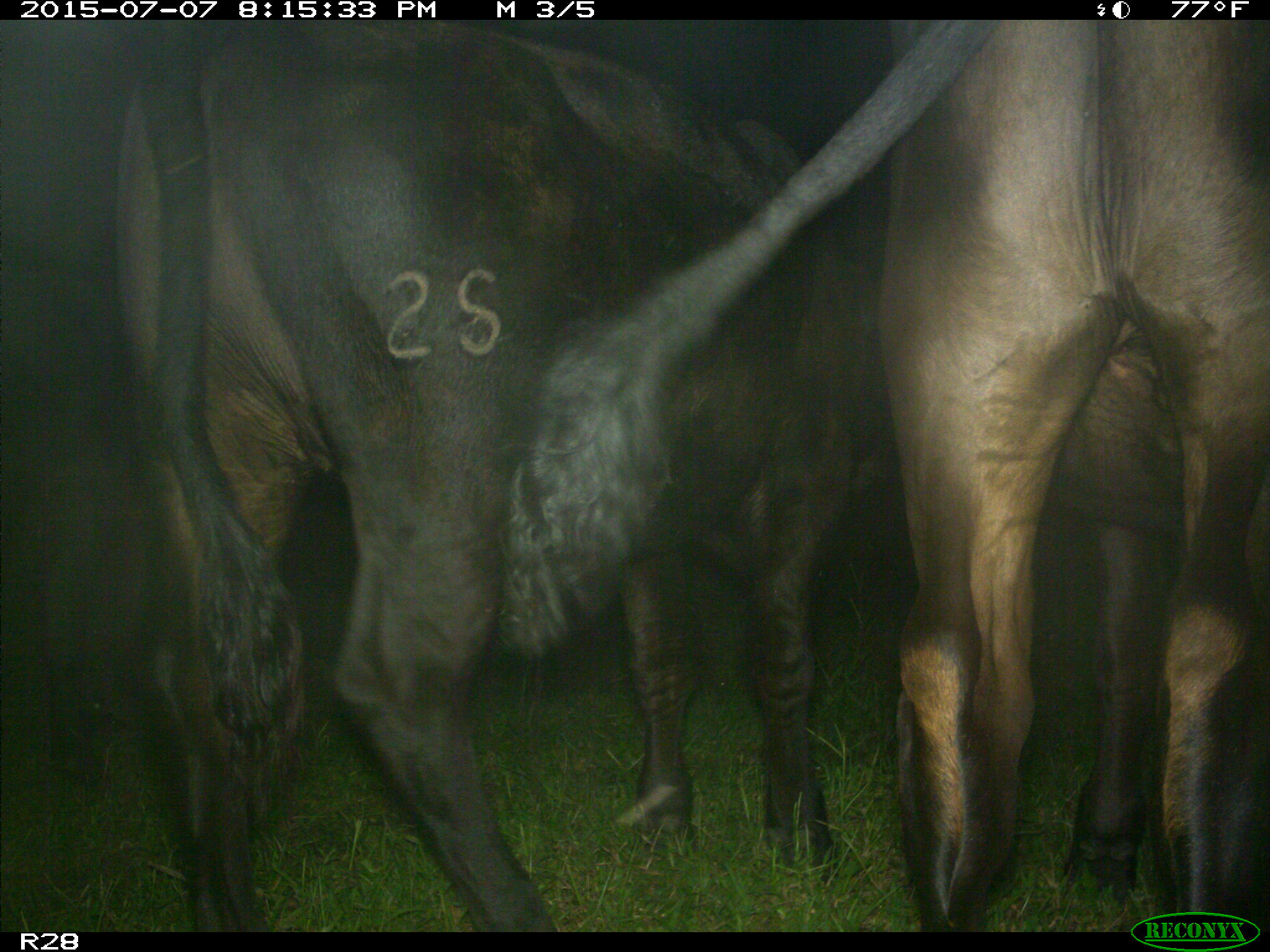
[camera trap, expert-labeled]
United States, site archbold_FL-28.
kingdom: Animalia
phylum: Chordata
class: Mammalia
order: Artiodactyla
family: Bovidae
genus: Bos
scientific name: Bos taurus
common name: domestic cow